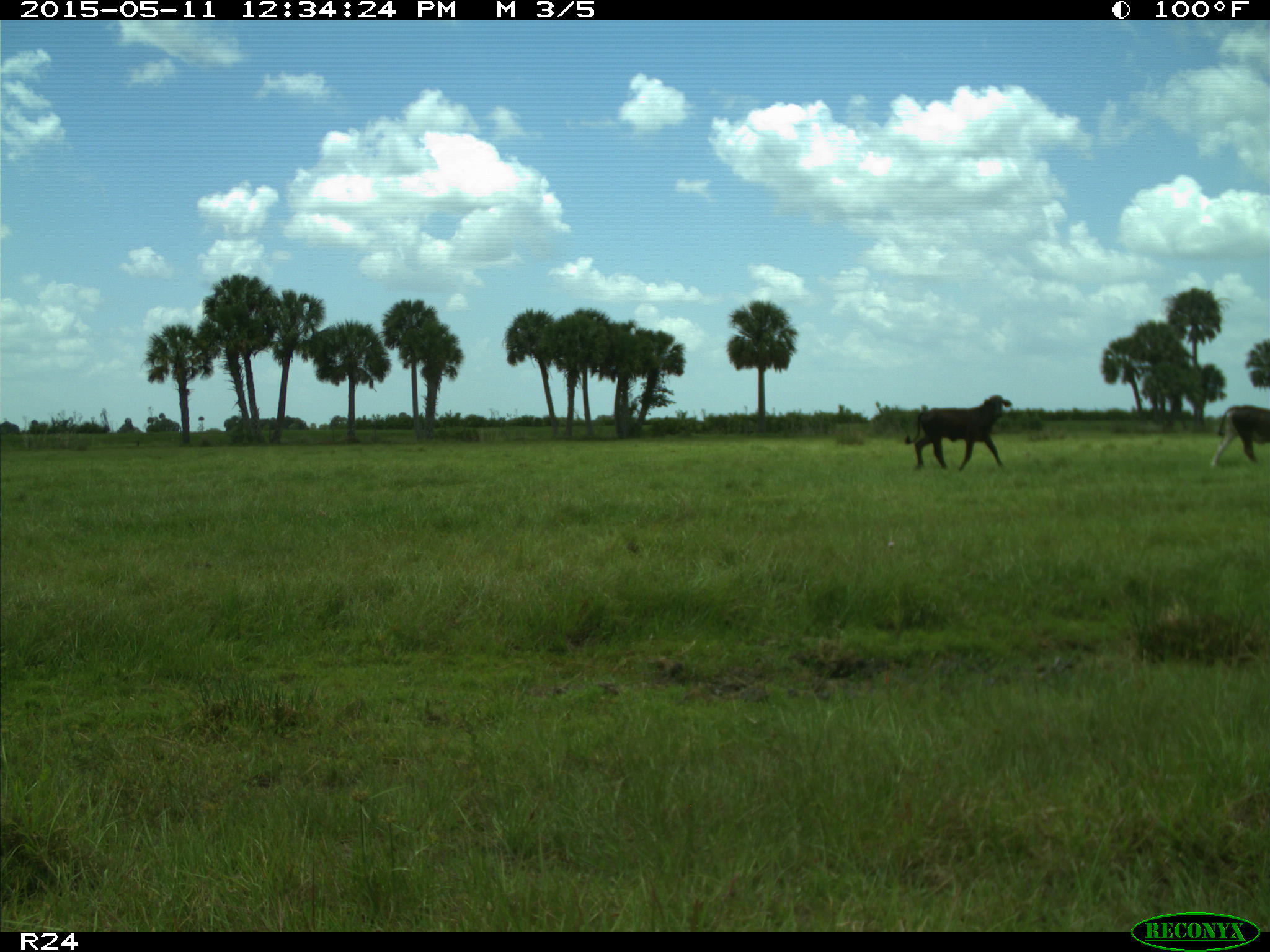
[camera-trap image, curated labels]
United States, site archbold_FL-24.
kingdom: Animalia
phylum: Chordata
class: Mammalia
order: Artiodactyla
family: Bovidae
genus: Bos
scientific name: Bos taurus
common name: domestic cow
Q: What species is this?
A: Bos taurus (domestic cow).